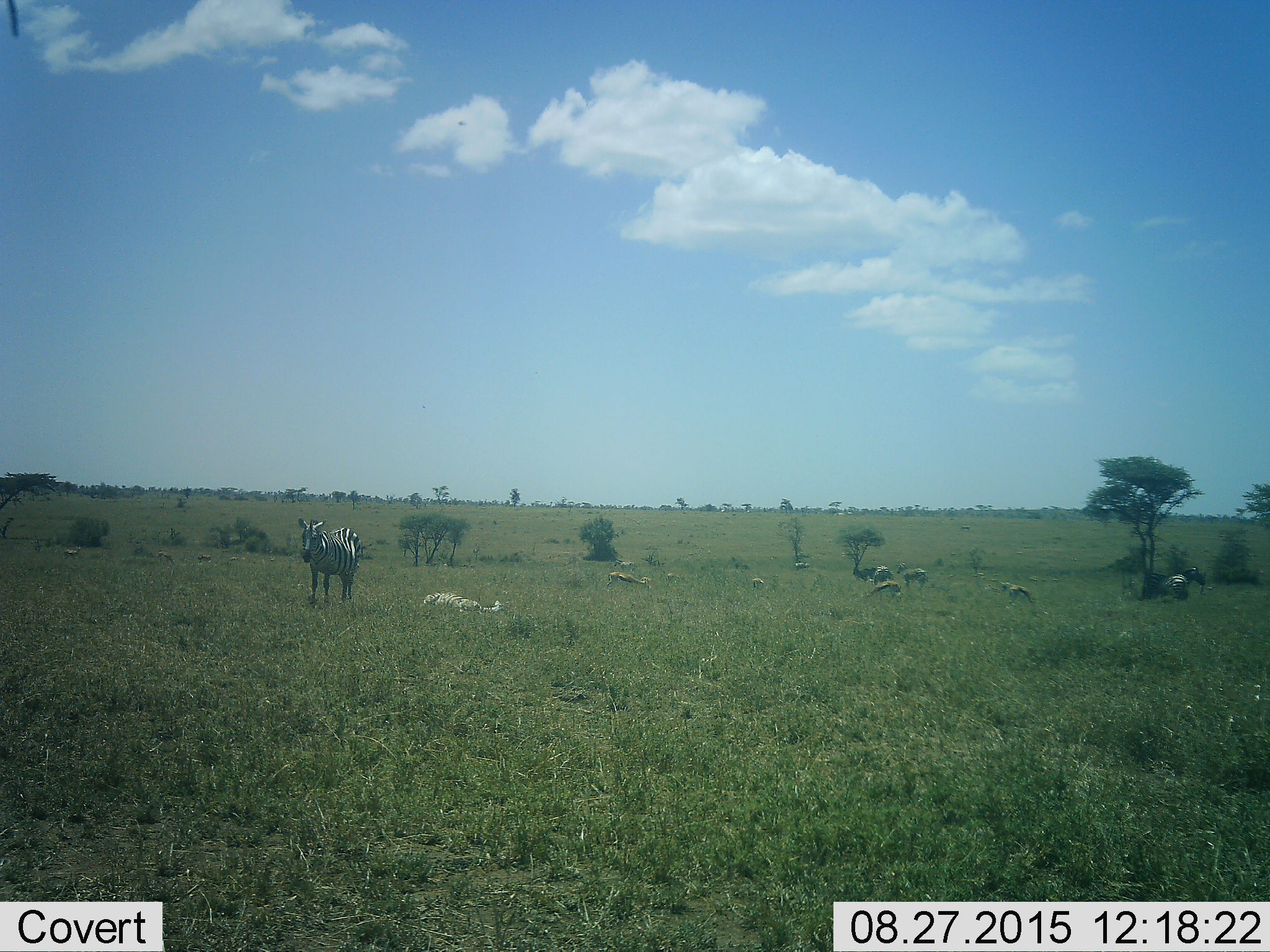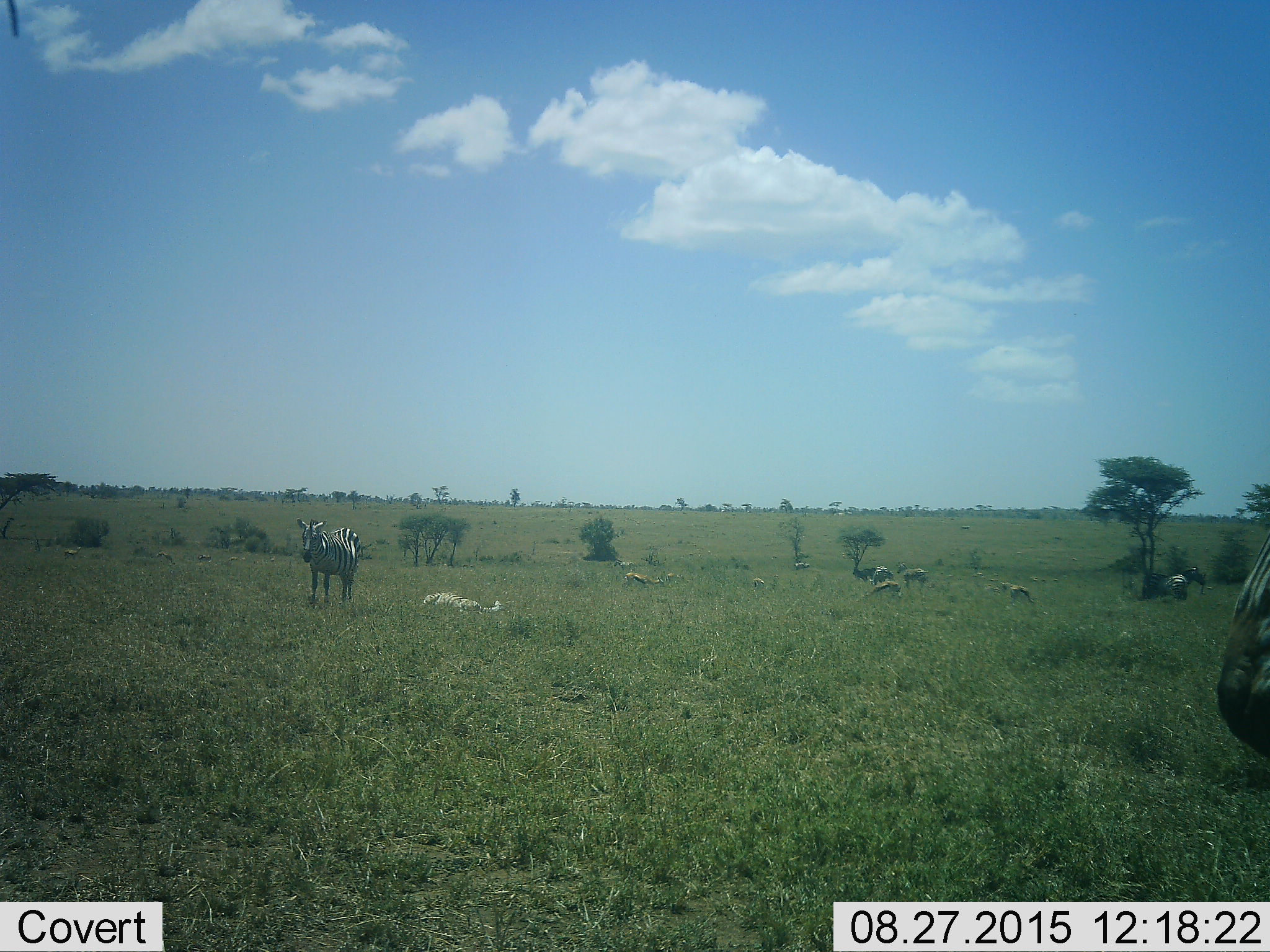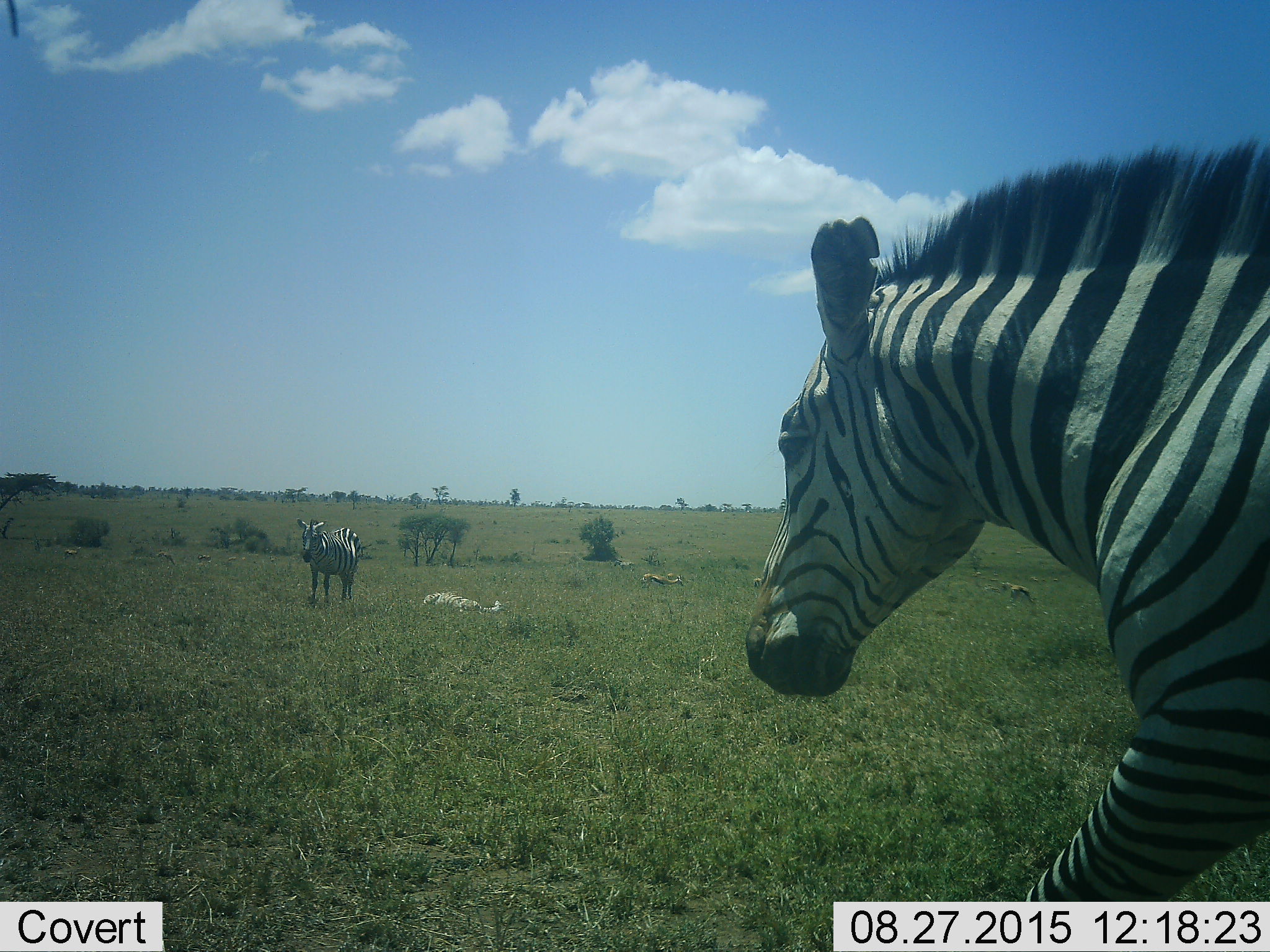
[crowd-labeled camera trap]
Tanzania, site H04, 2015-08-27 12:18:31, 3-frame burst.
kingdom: Animalia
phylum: Chordata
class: Mammalia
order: Perissodactyla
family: Equidae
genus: Equus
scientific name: Equus quagga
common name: plains zebra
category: zebra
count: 8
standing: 80%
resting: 80%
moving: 70%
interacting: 0%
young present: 0%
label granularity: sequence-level